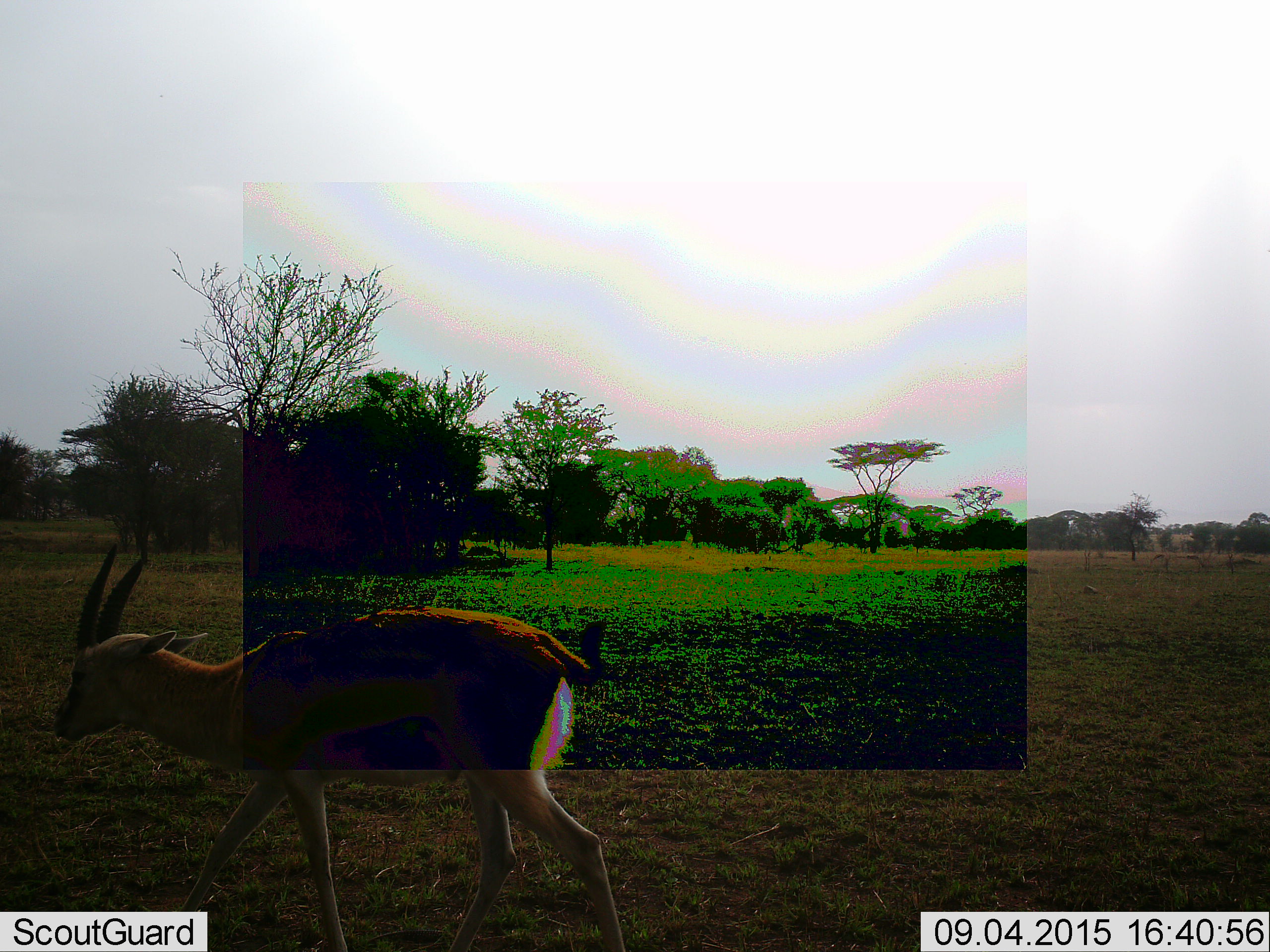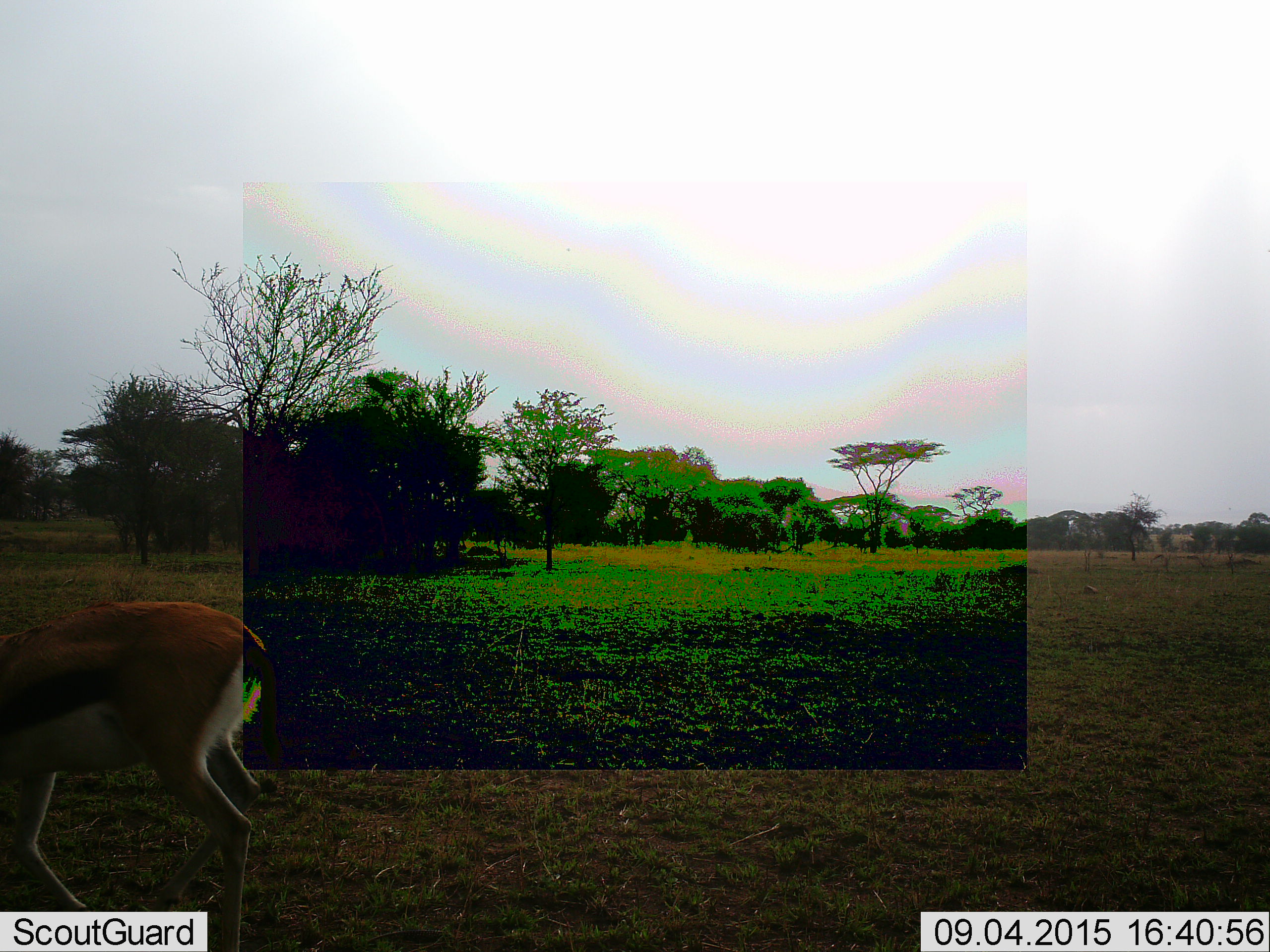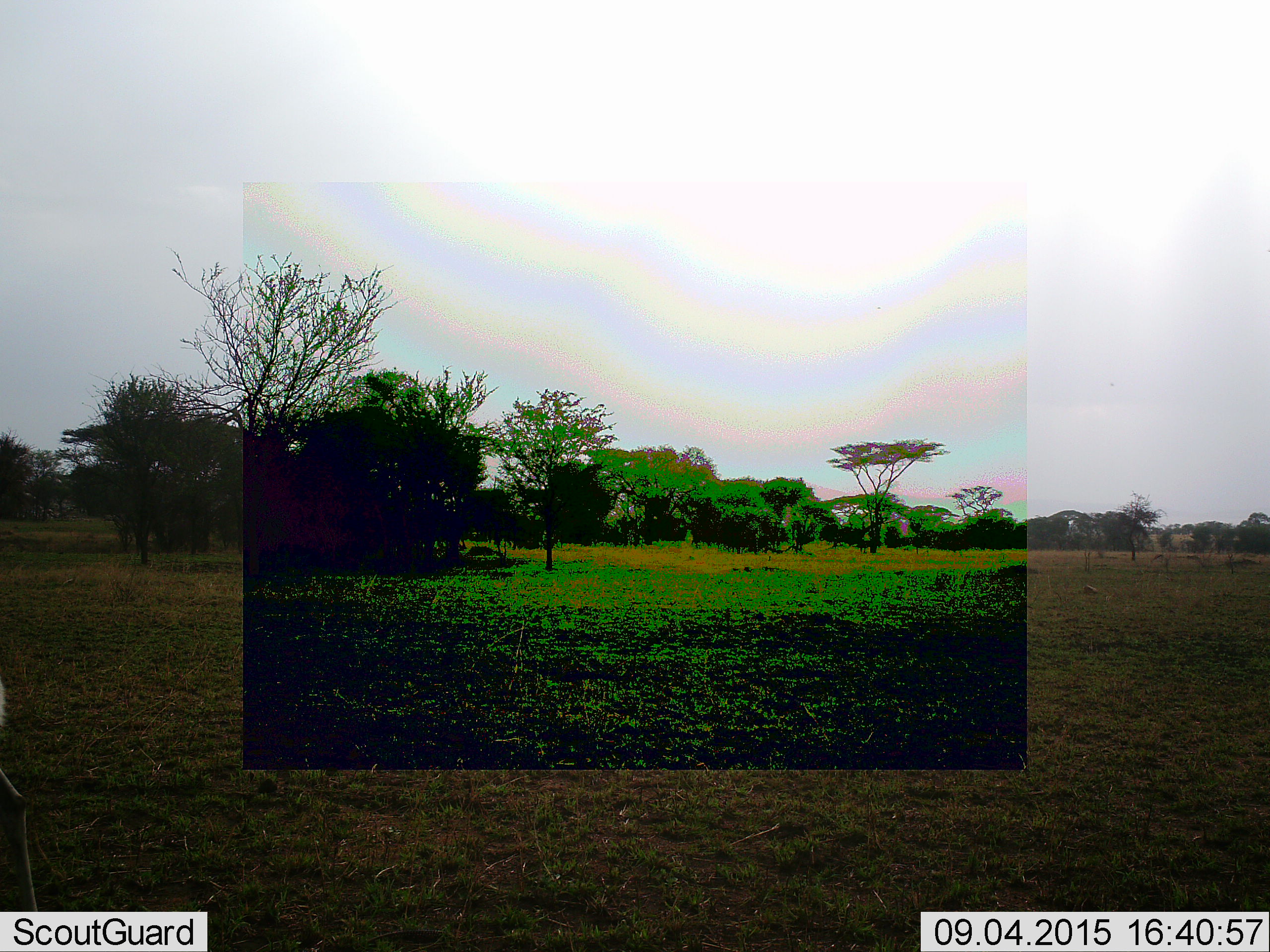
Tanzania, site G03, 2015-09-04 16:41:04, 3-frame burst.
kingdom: Animalia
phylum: Chordata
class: Mammalia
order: Artiodactyla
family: Bovidae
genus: Eudorcas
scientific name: Eudorcas thomsonii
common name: thomson's gazelle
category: gazellethomsons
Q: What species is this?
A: Gazellethomsons (thomson's gazelle) (Eudorcas thomsonii).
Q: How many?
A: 1.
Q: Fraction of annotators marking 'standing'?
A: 9%.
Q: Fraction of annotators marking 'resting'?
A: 0%.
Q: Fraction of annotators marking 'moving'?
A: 91%.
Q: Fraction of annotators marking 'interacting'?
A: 0%.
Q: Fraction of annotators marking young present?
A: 0%.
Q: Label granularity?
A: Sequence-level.